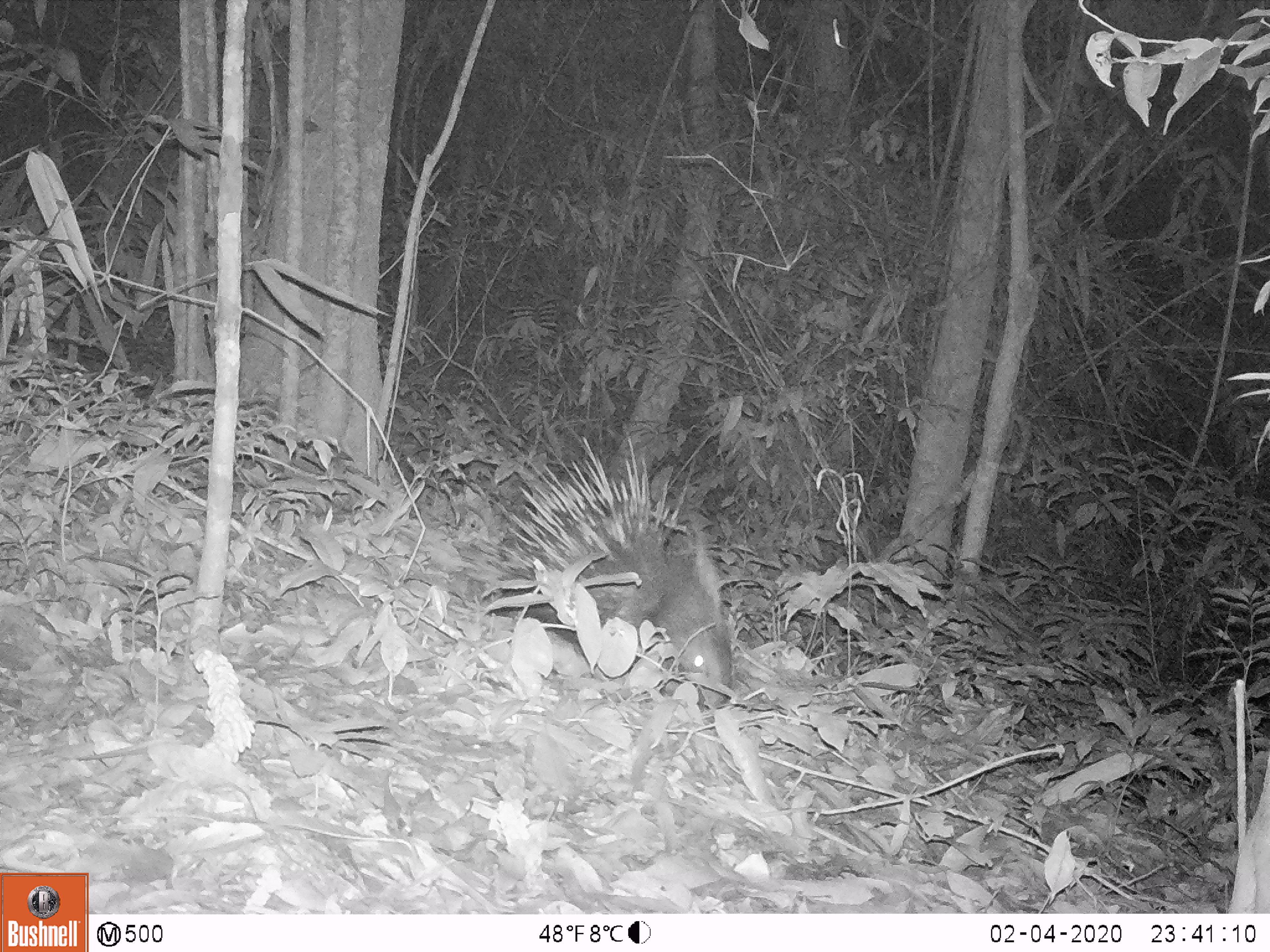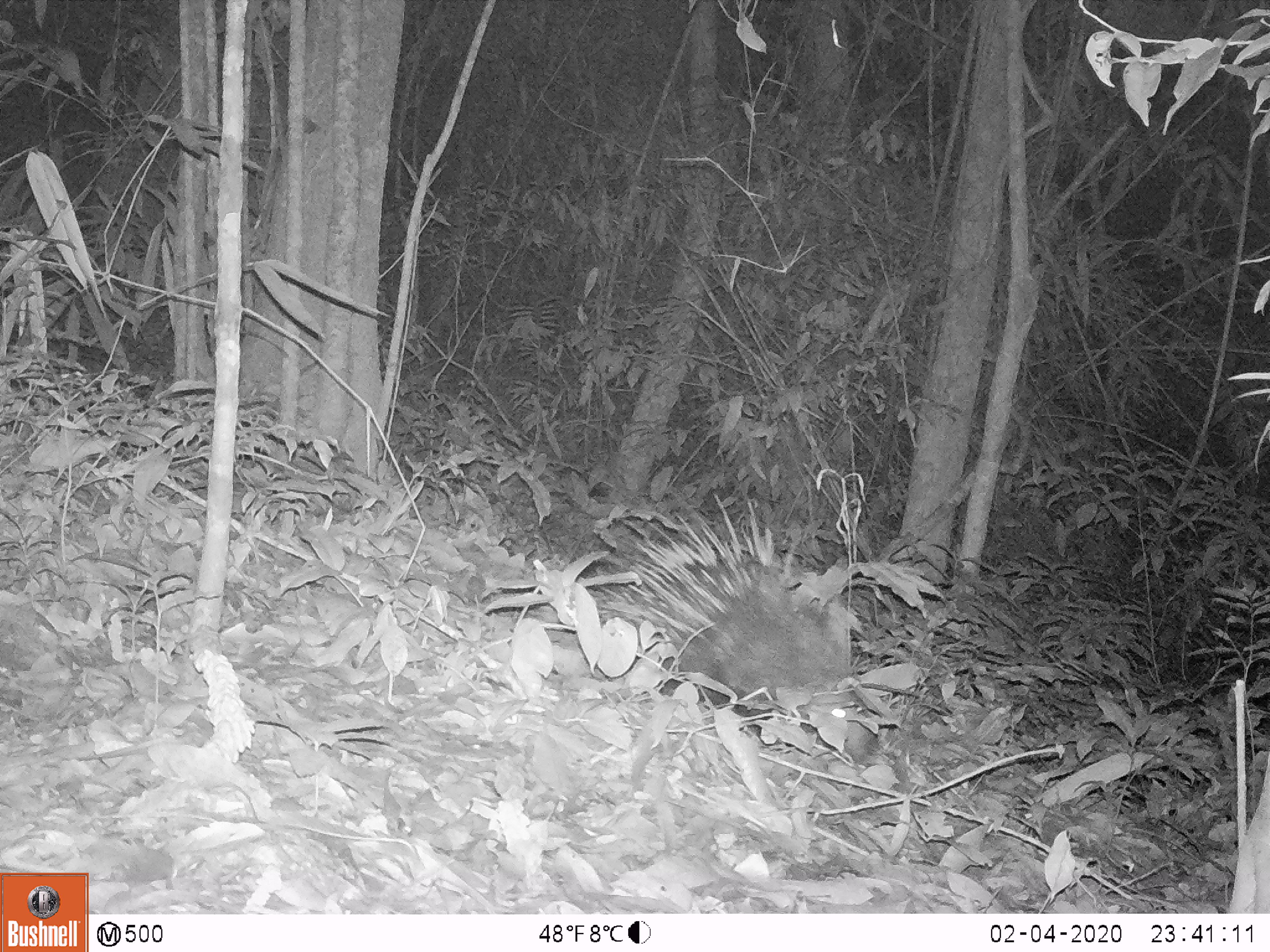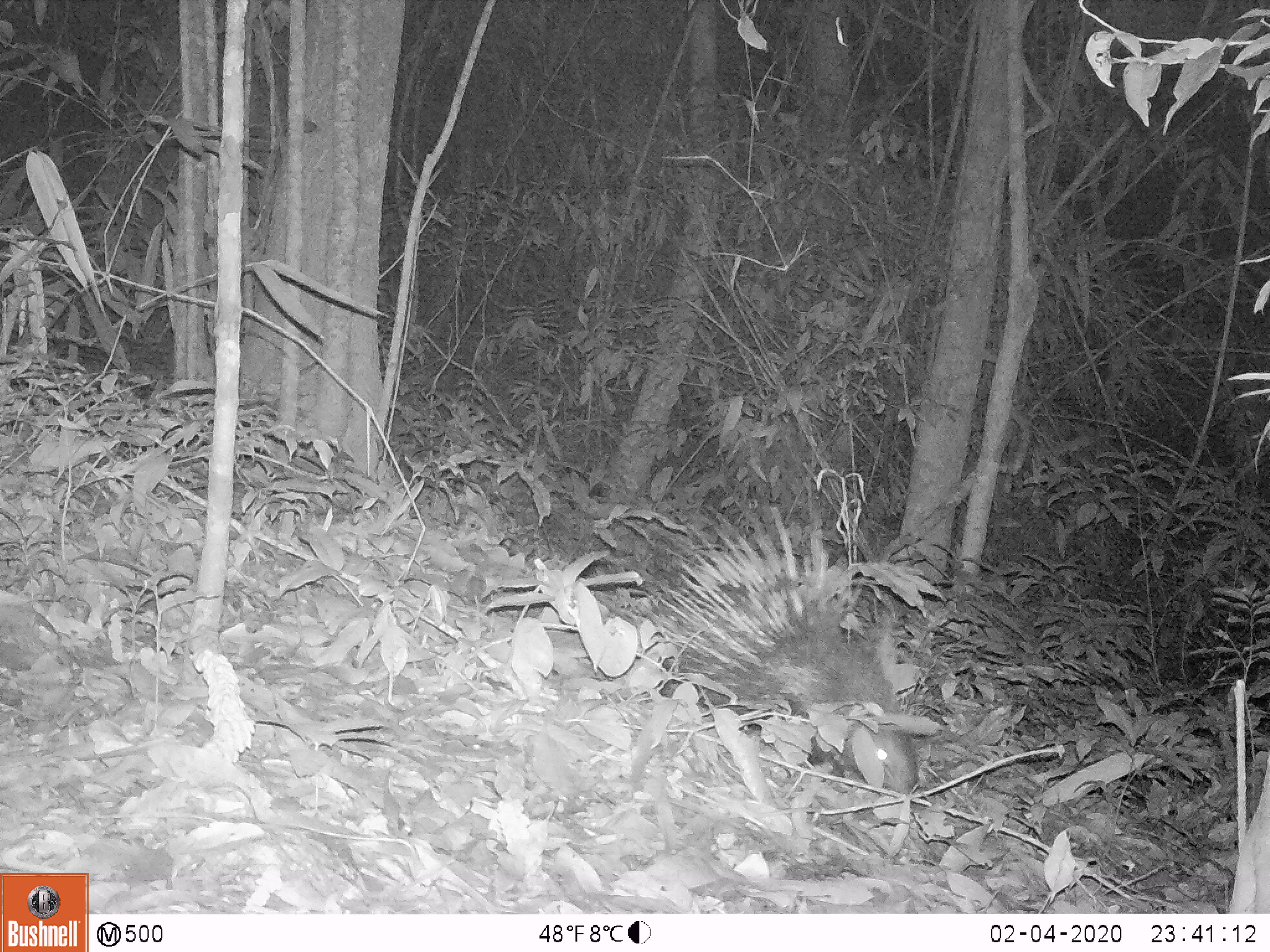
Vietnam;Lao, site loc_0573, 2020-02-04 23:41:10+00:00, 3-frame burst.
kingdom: Animalia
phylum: Chordata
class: Mammalia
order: Rodentia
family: Hystricidae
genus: Hystrix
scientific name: Hystrix brachyura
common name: malayan porcupine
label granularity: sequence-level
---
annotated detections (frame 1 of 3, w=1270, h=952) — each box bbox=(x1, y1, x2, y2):
malayan porcupine: bbox=(469, 430, 736, 710)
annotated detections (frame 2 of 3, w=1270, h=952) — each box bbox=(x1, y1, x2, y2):
malayan porcupine: bbox=(600, 488, 875, 758)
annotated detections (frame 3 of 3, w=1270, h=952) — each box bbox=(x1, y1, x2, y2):
malayan porcupine: bbox=(655, 480, 917, 792)